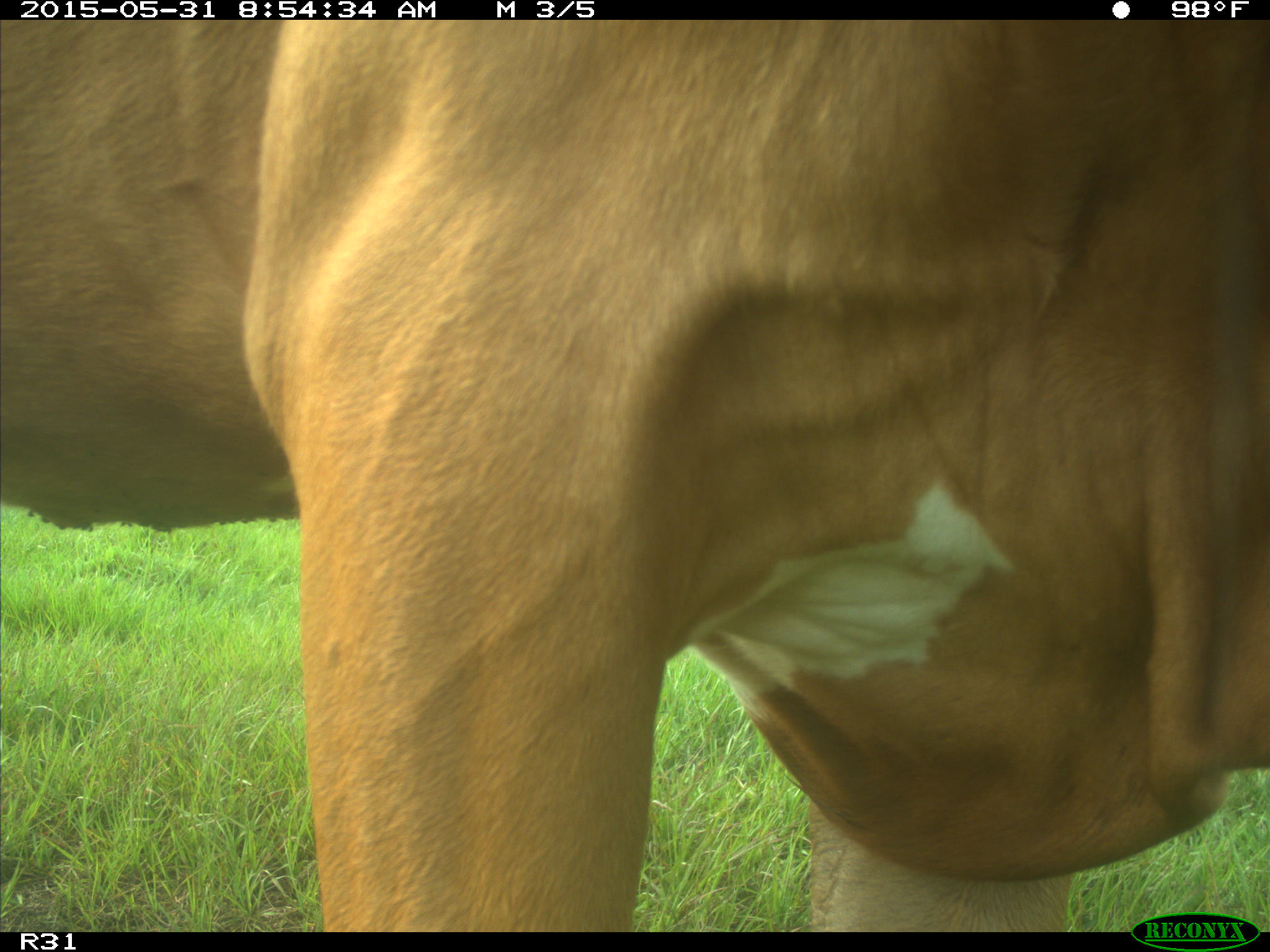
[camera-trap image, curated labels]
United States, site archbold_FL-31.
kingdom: Animalia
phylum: Chordata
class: Mammalia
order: Artiodactyla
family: Bovidae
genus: Bos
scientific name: Bos taurus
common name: domestic cow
Bos taurus (domestic cow).